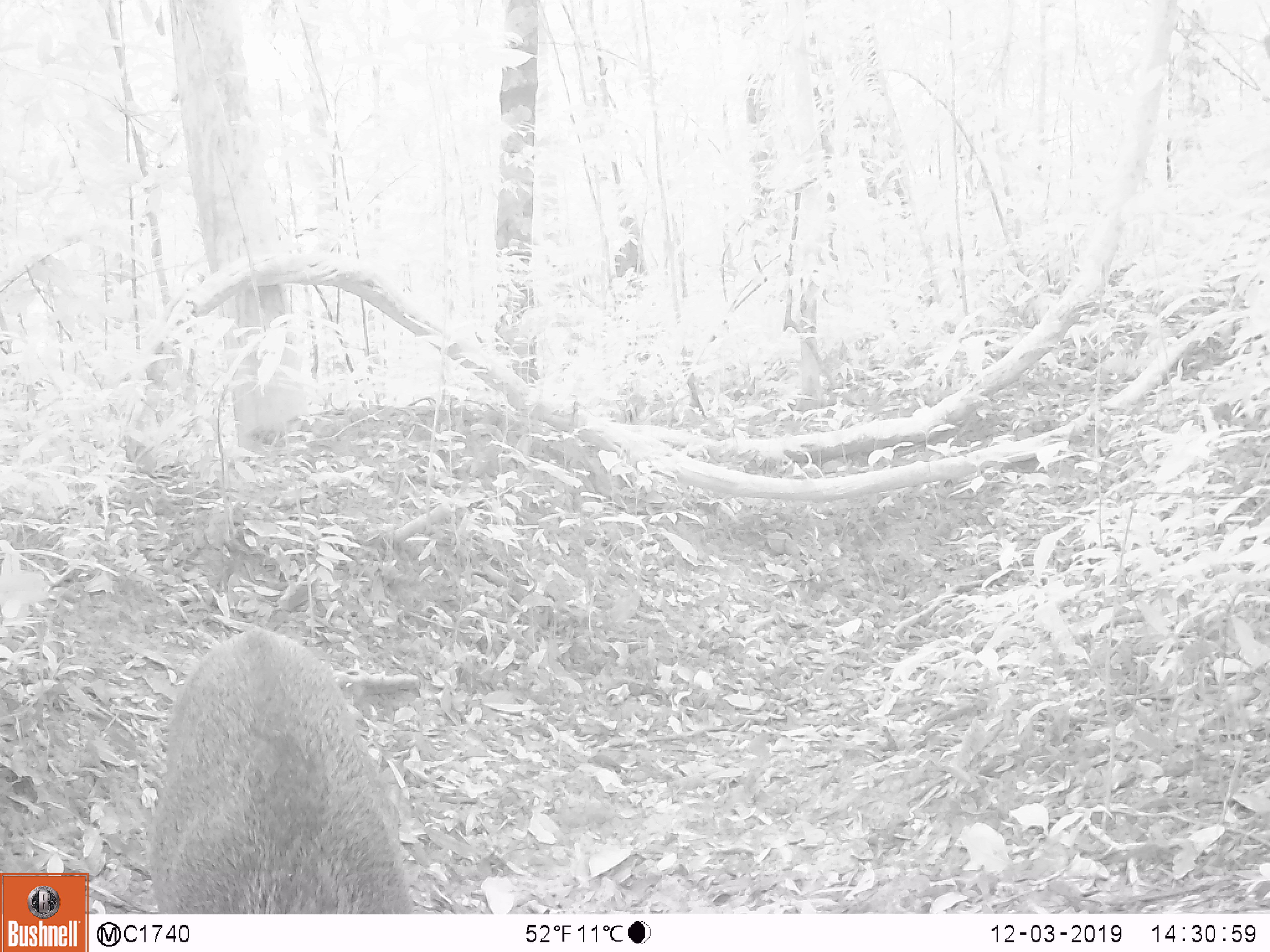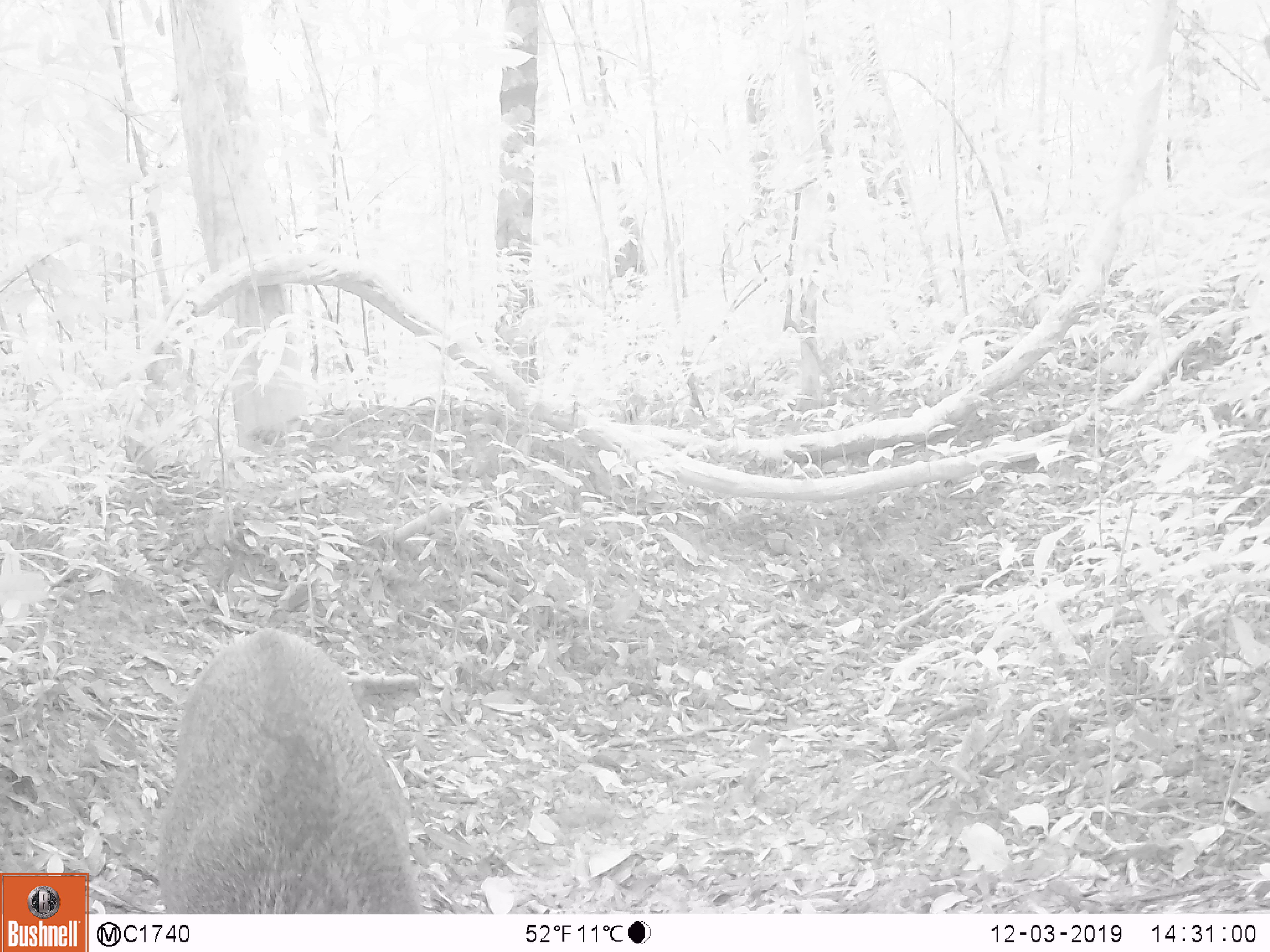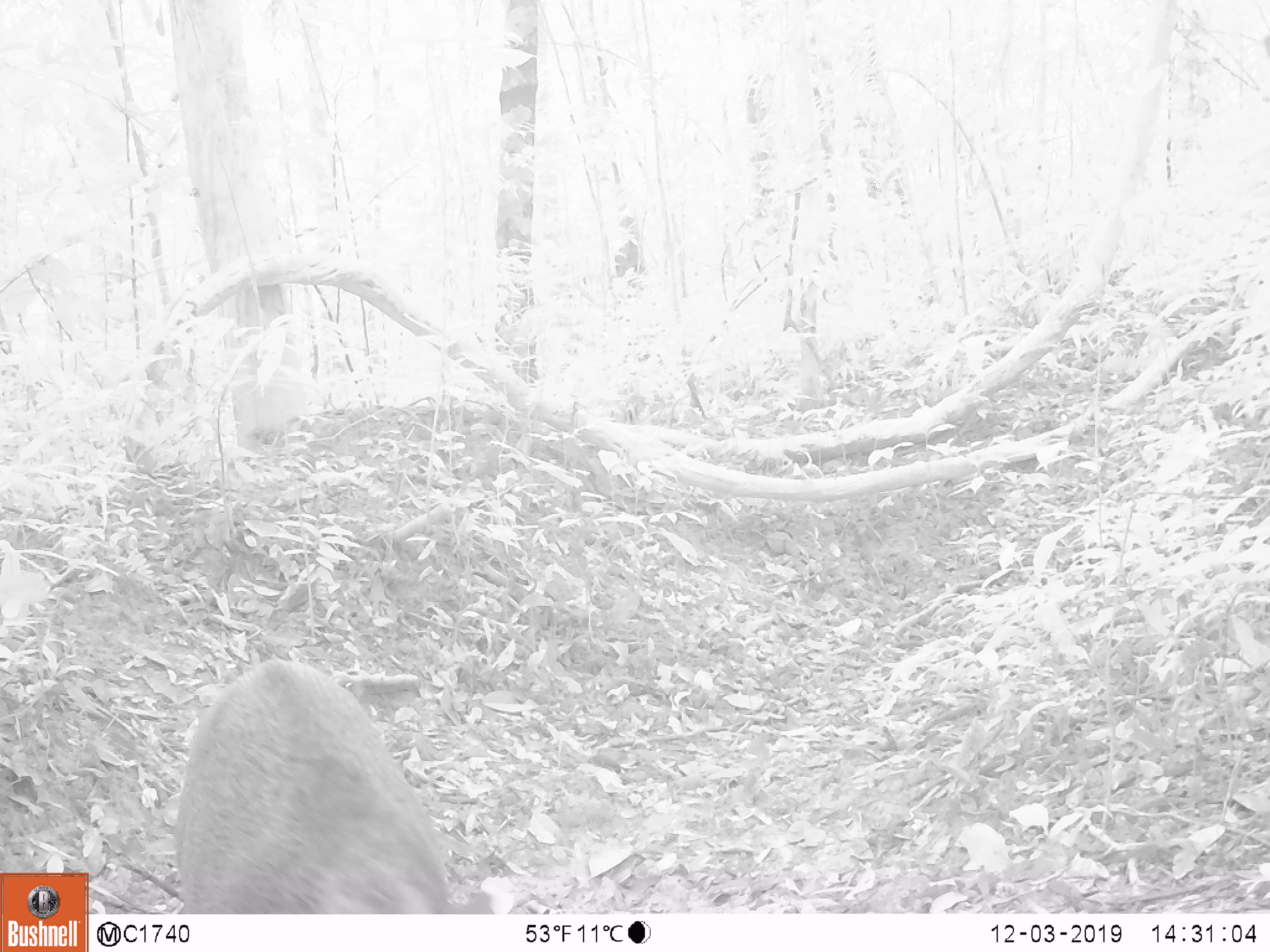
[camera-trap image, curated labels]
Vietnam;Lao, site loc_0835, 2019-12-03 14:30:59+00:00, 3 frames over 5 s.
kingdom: Animalia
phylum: Chordata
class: Mammalia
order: Artiodactyla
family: Suidae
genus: Sus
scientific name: Sus scrofa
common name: eurasian wild pig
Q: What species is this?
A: Eurasian wild pig (Sus scrofa).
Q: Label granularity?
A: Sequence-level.